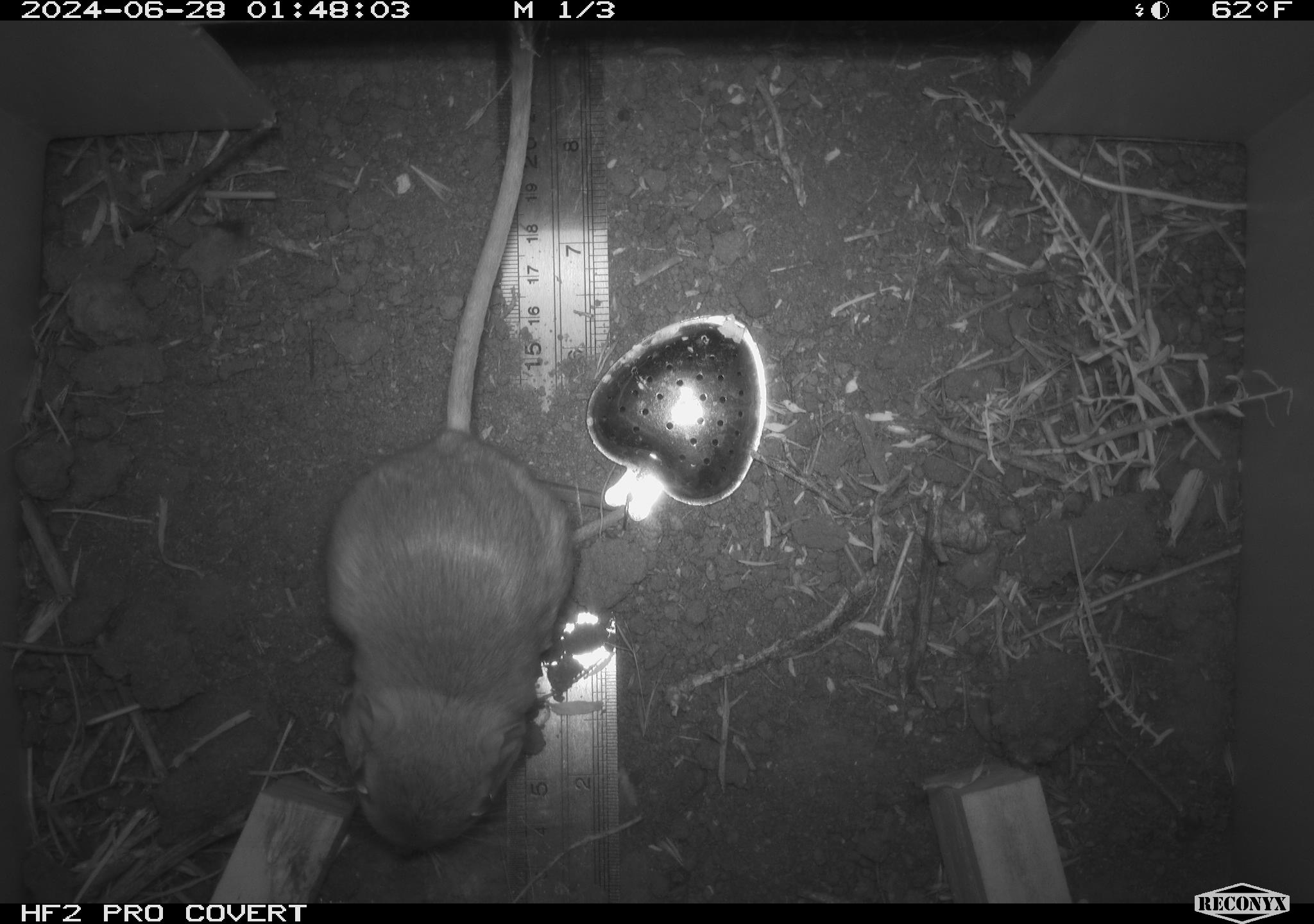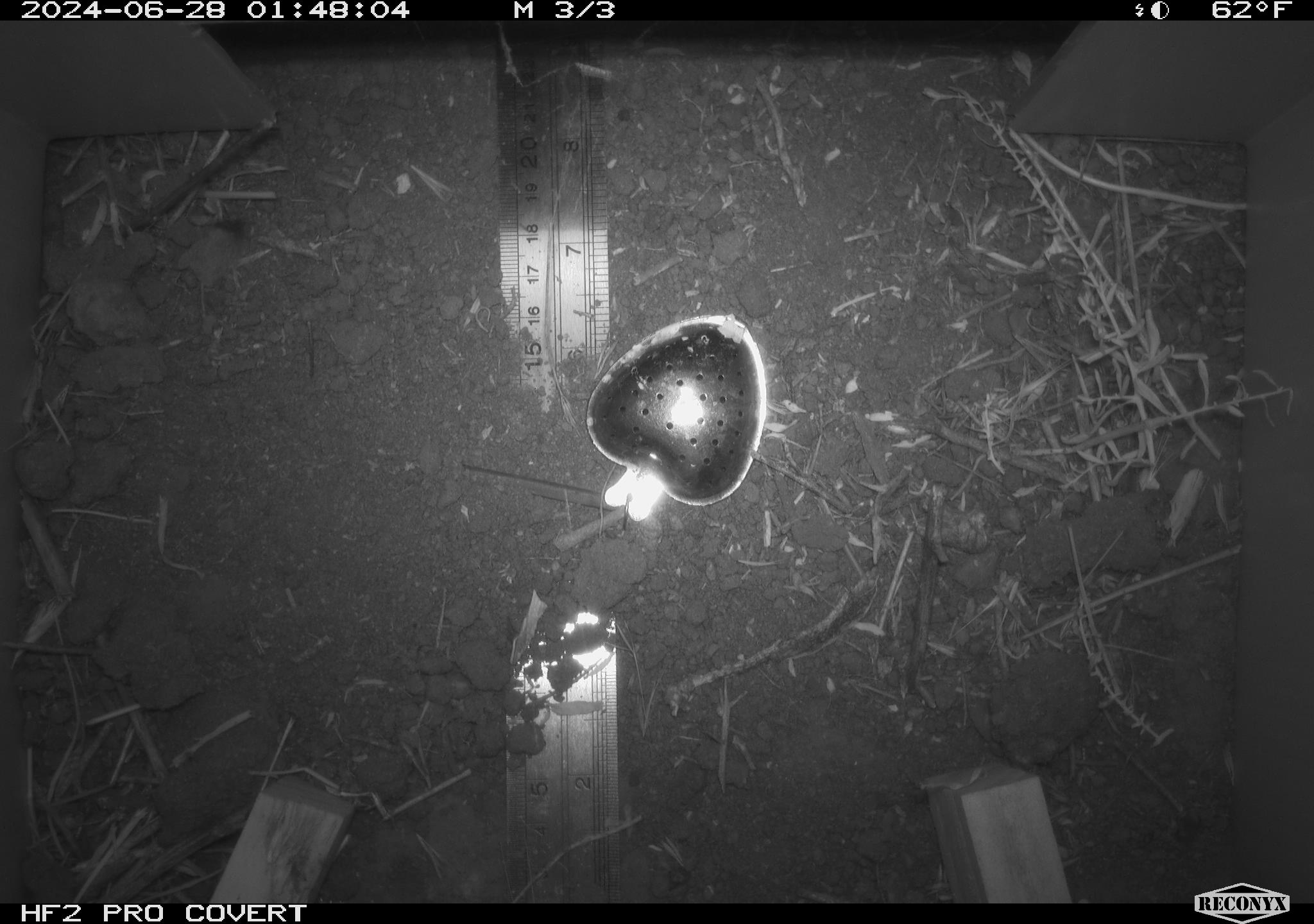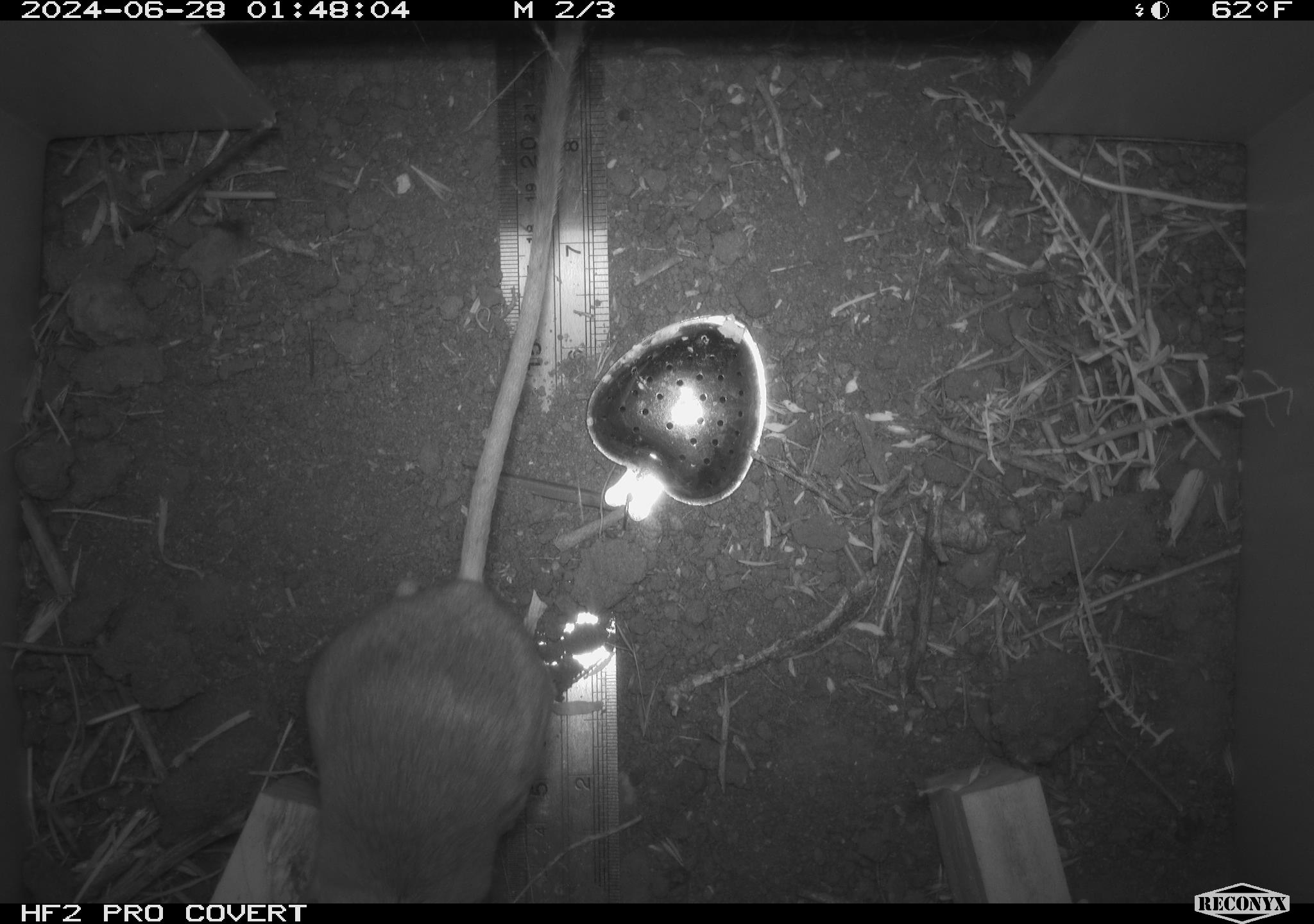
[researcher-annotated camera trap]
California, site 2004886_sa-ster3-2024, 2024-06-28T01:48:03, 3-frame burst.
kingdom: Animalia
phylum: Chordata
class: Mammalia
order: Rodentia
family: Heteromyidae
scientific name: Heteromyidae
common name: kangaroo rats and pocket mice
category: heteromyidae family